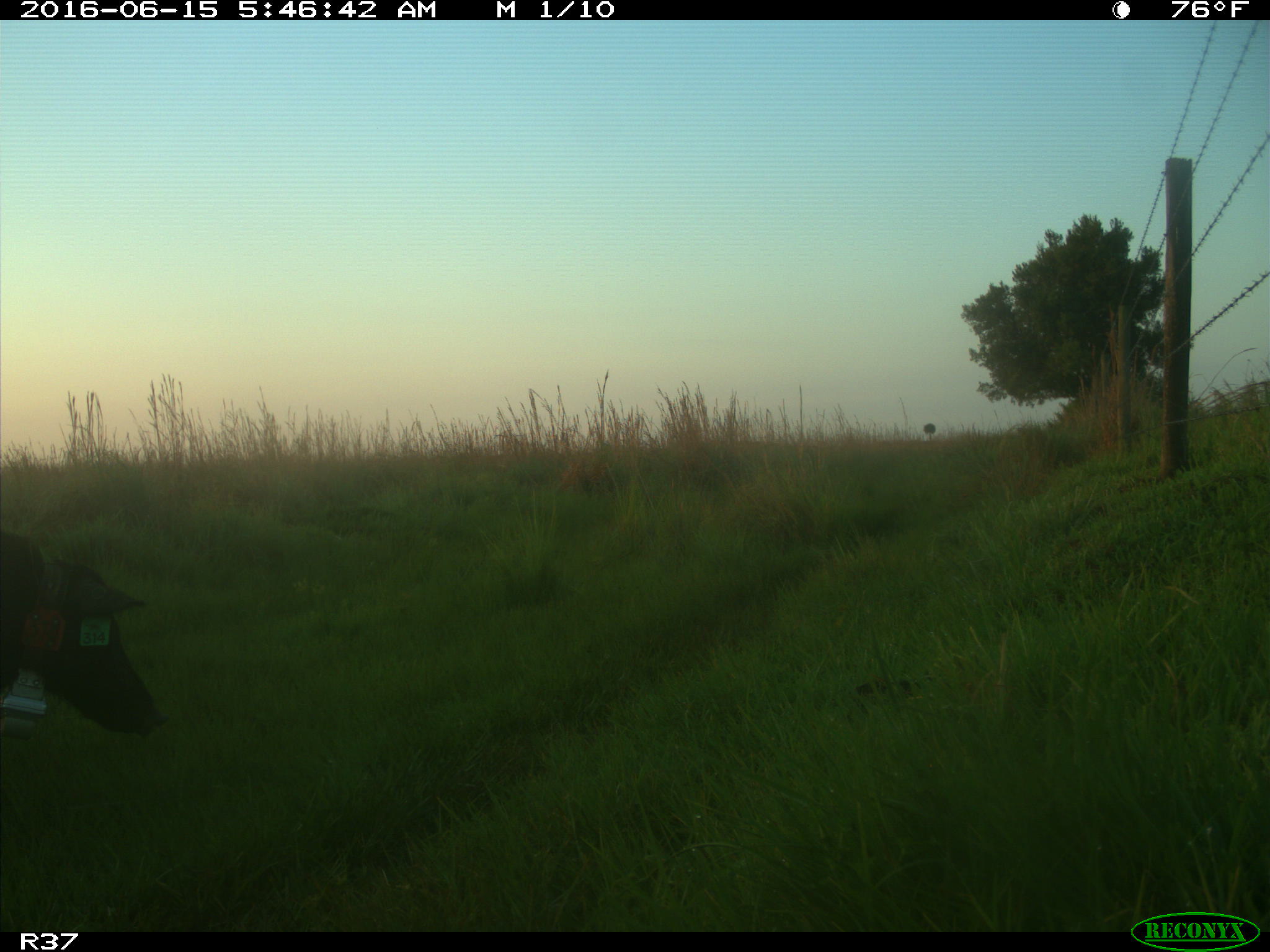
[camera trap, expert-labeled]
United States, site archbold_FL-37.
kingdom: Animalia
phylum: Chordata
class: Mammalia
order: Artiodactyla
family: Suidae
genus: Sus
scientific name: Sus scrofa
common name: wild boar